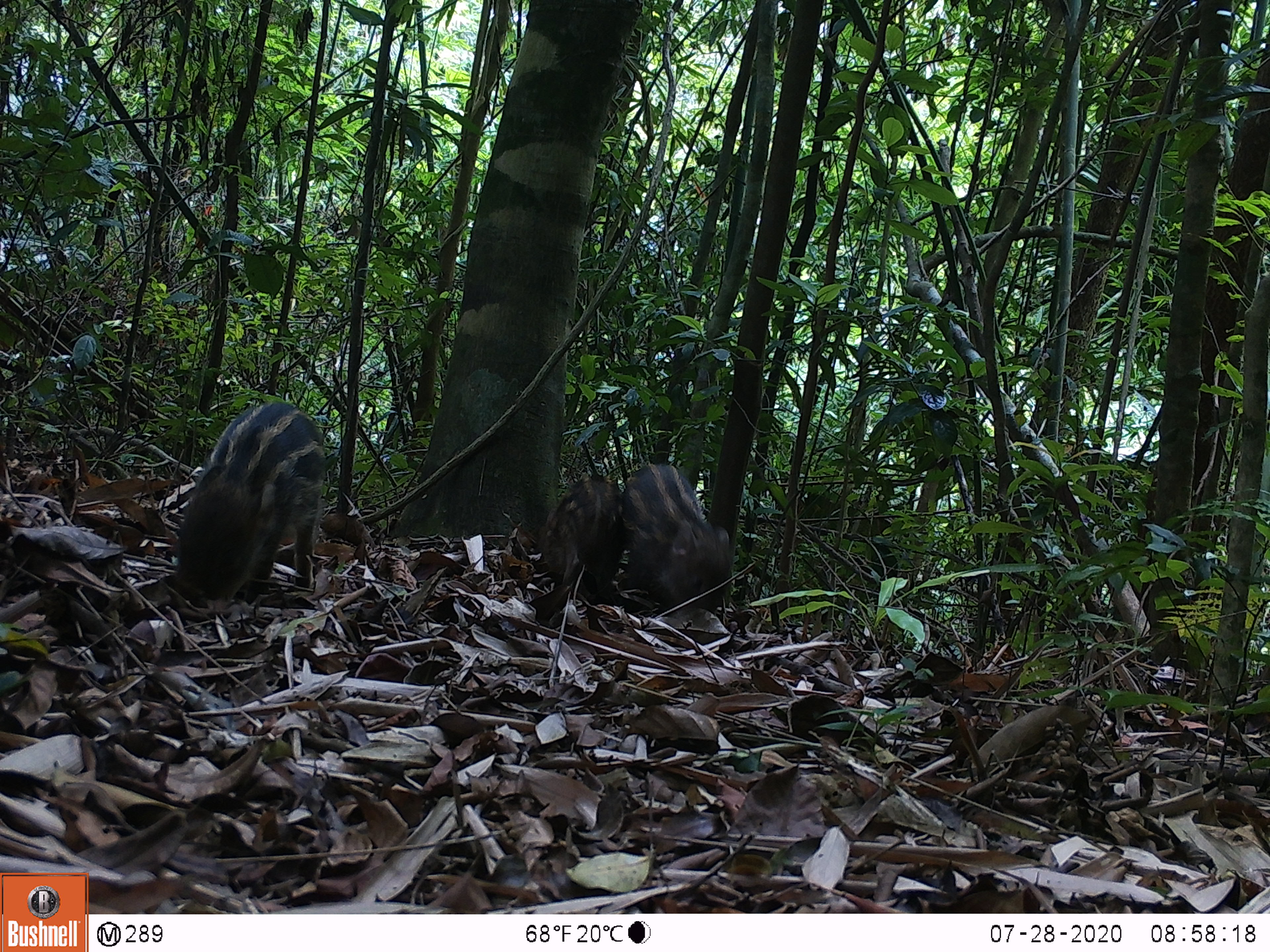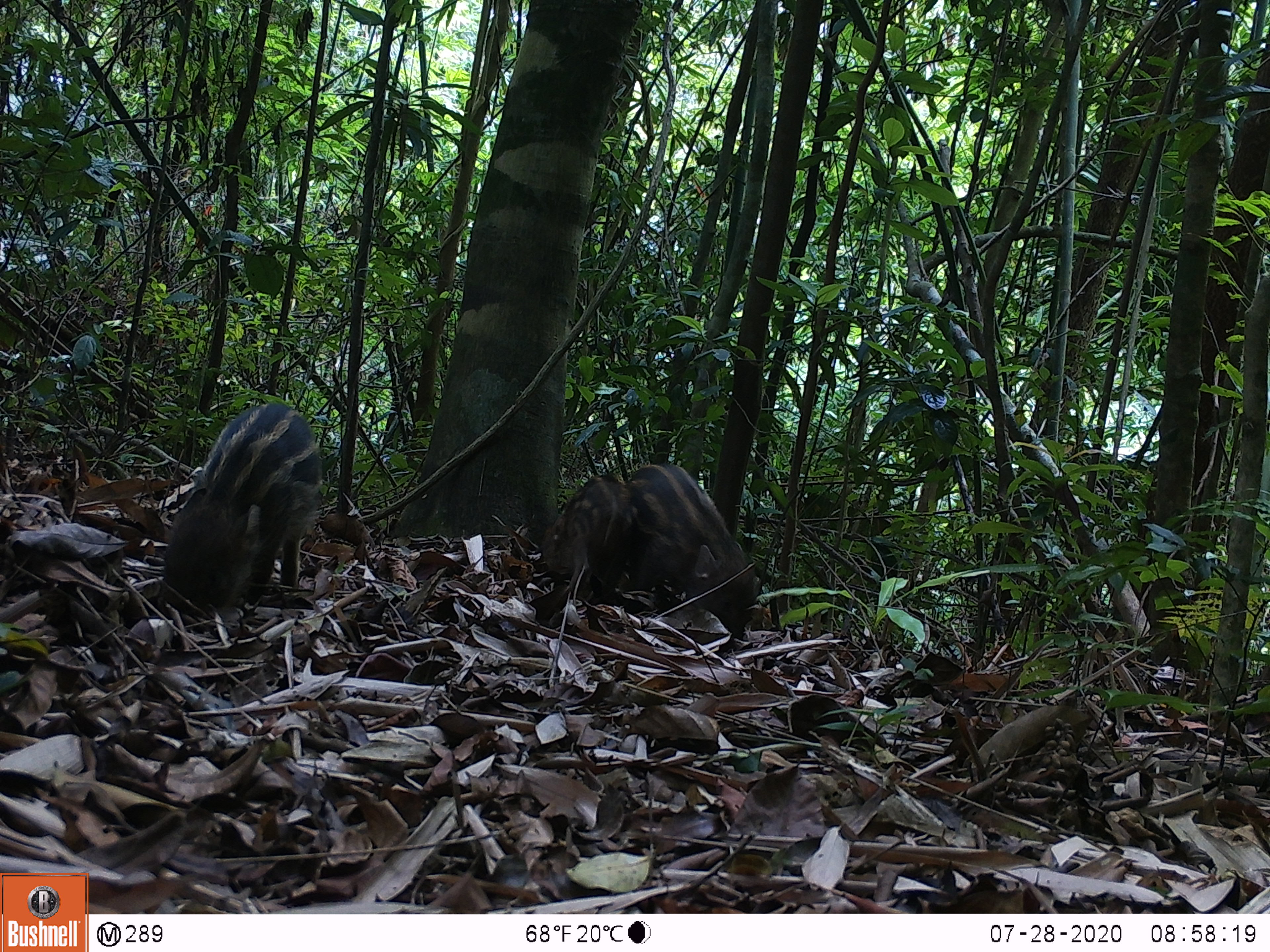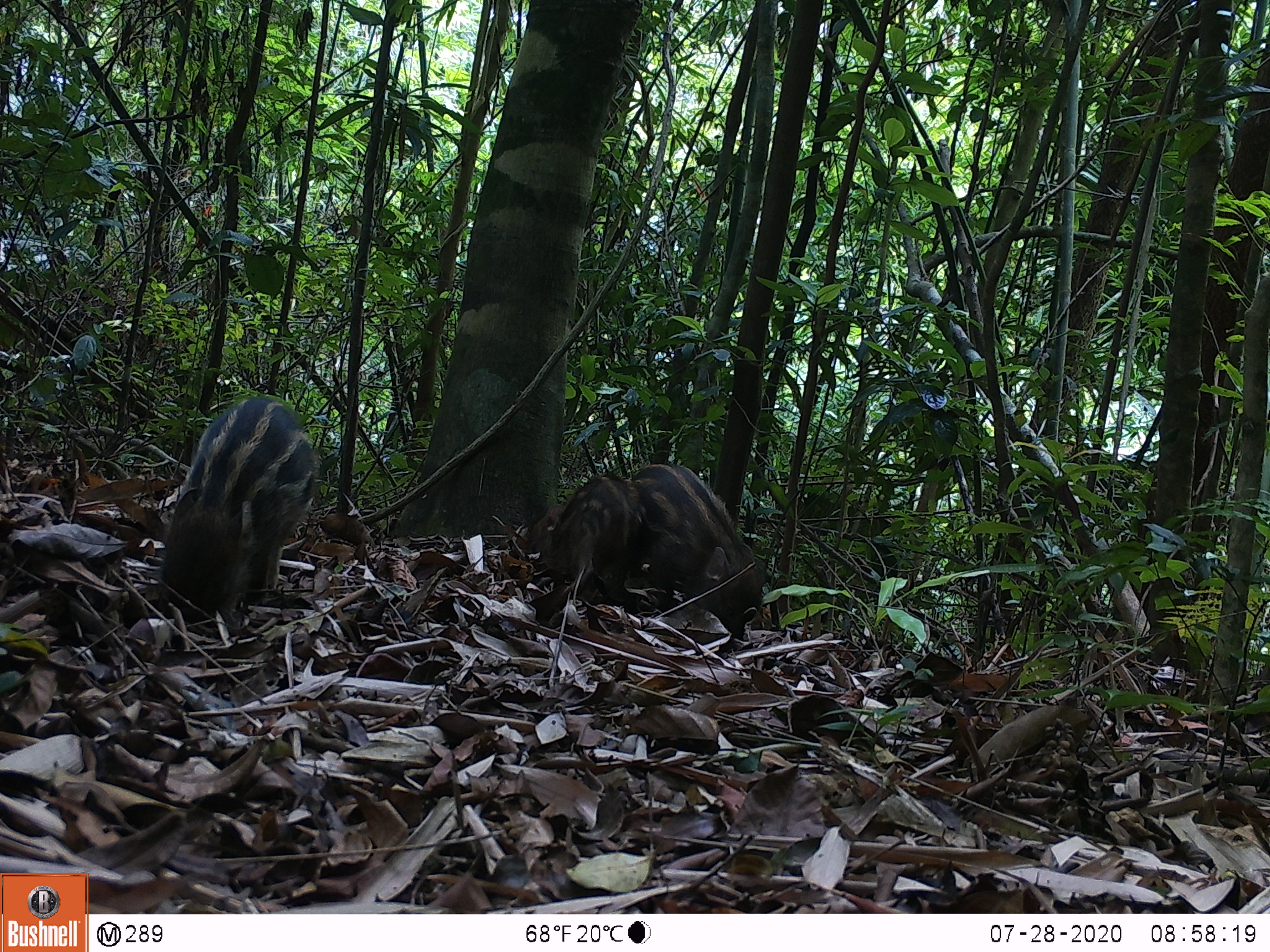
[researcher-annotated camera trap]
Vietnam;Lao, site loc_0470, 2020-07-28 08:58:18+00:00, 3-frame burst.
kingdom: Animalia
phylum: Chordata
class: Mammalia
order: Artiodactyla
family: Suidae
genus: Sus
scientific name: Sus scrofa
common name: eurasian wild pig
Eurasian wild pig (Sus scrofa). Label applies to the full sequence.